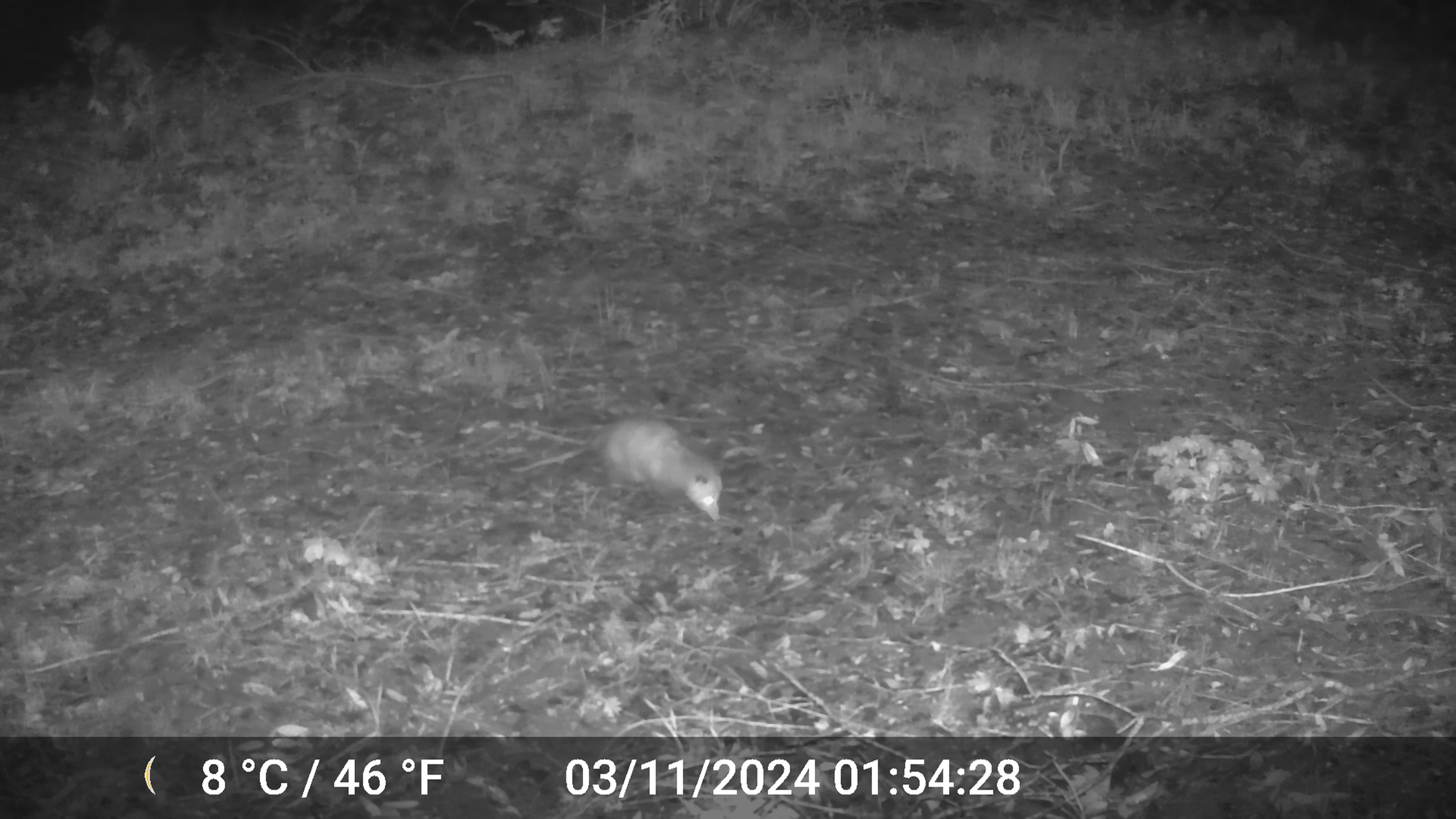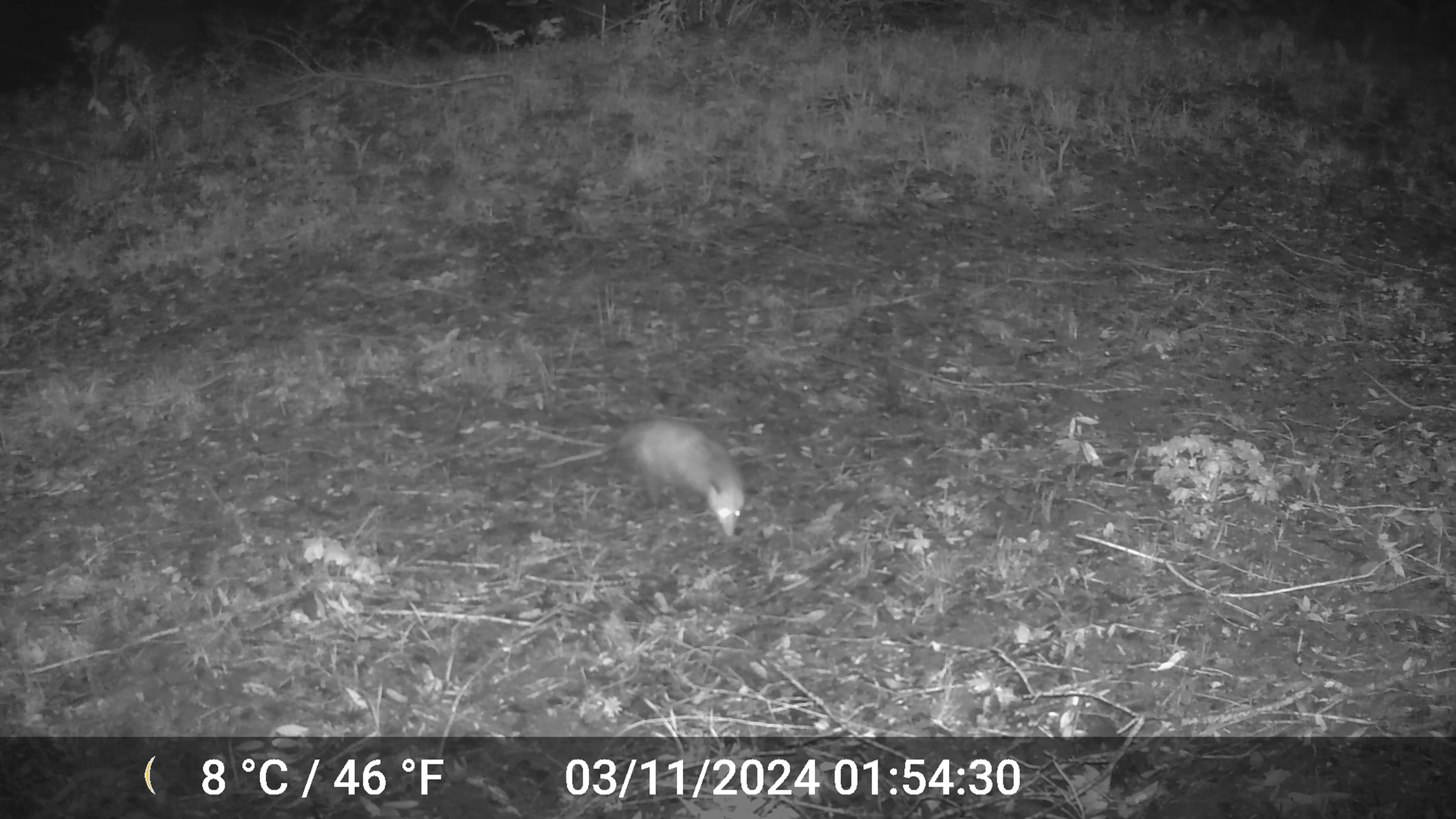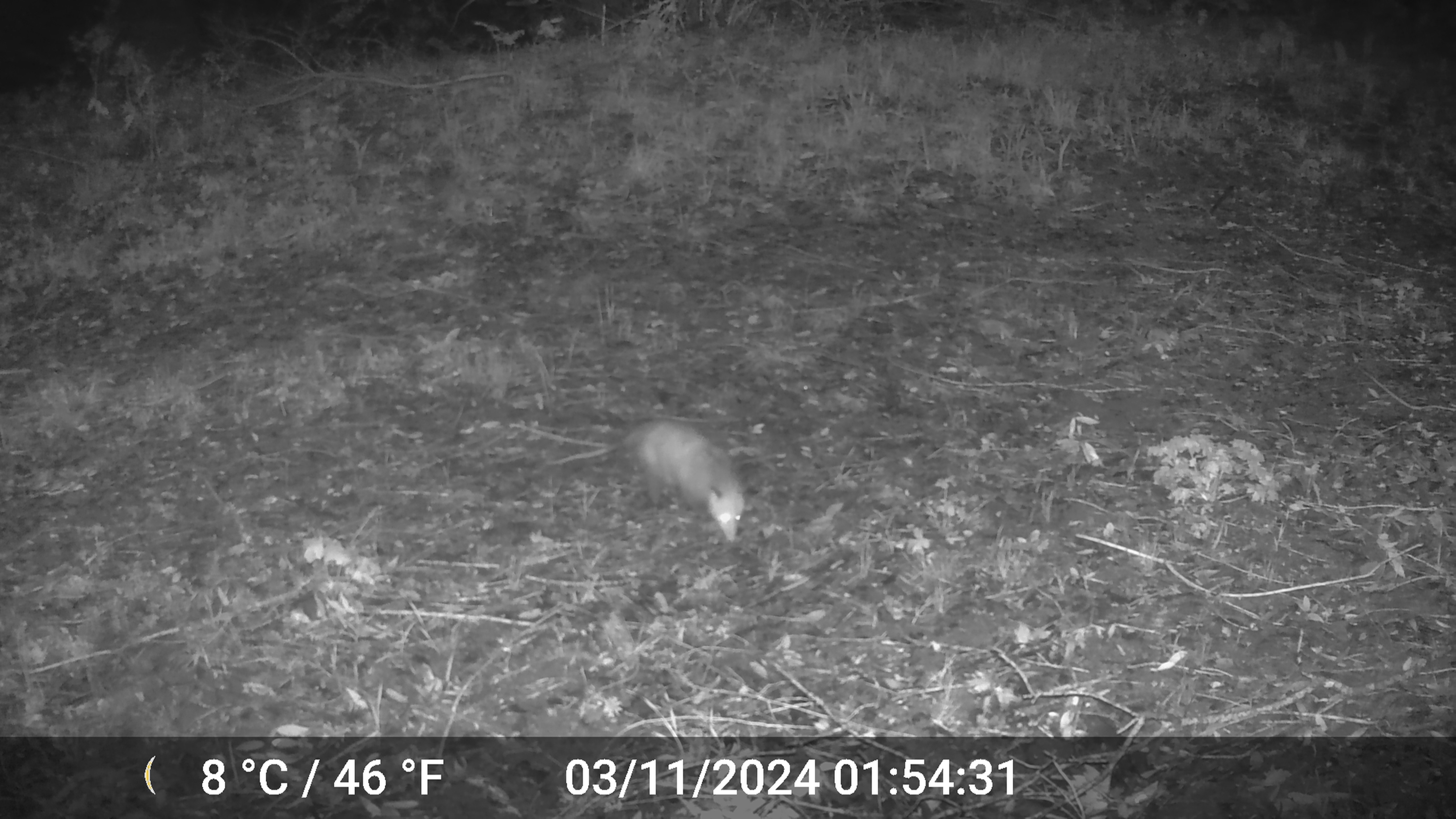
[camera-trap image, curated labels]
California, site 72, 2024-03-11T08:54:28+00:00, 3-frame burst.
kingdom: Animalia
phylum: Chordata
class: Mammalia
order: Didelphimorphia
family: Didelphidae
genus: Didelphis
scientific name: Didelphis virginiana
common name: virginia opossum